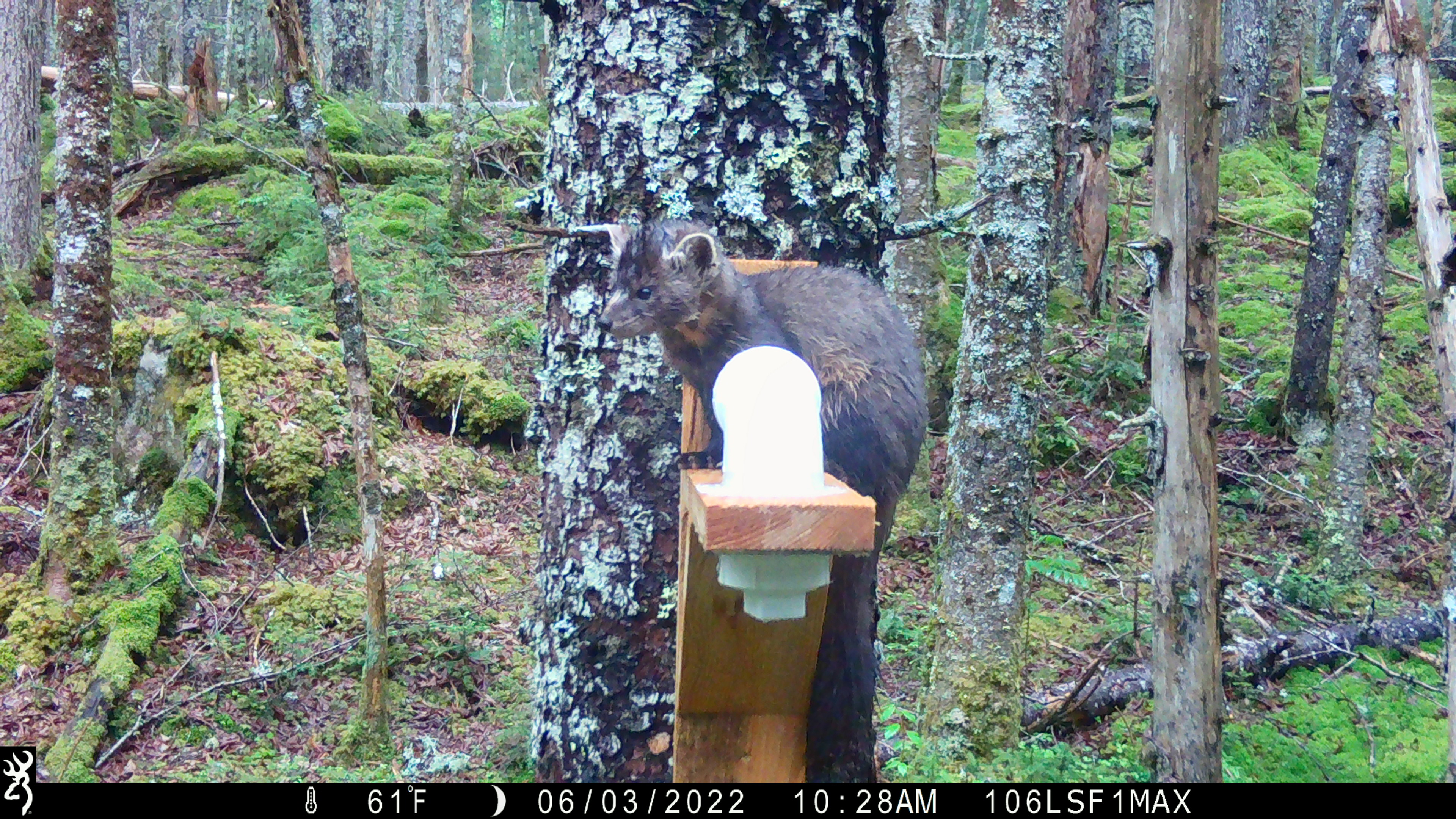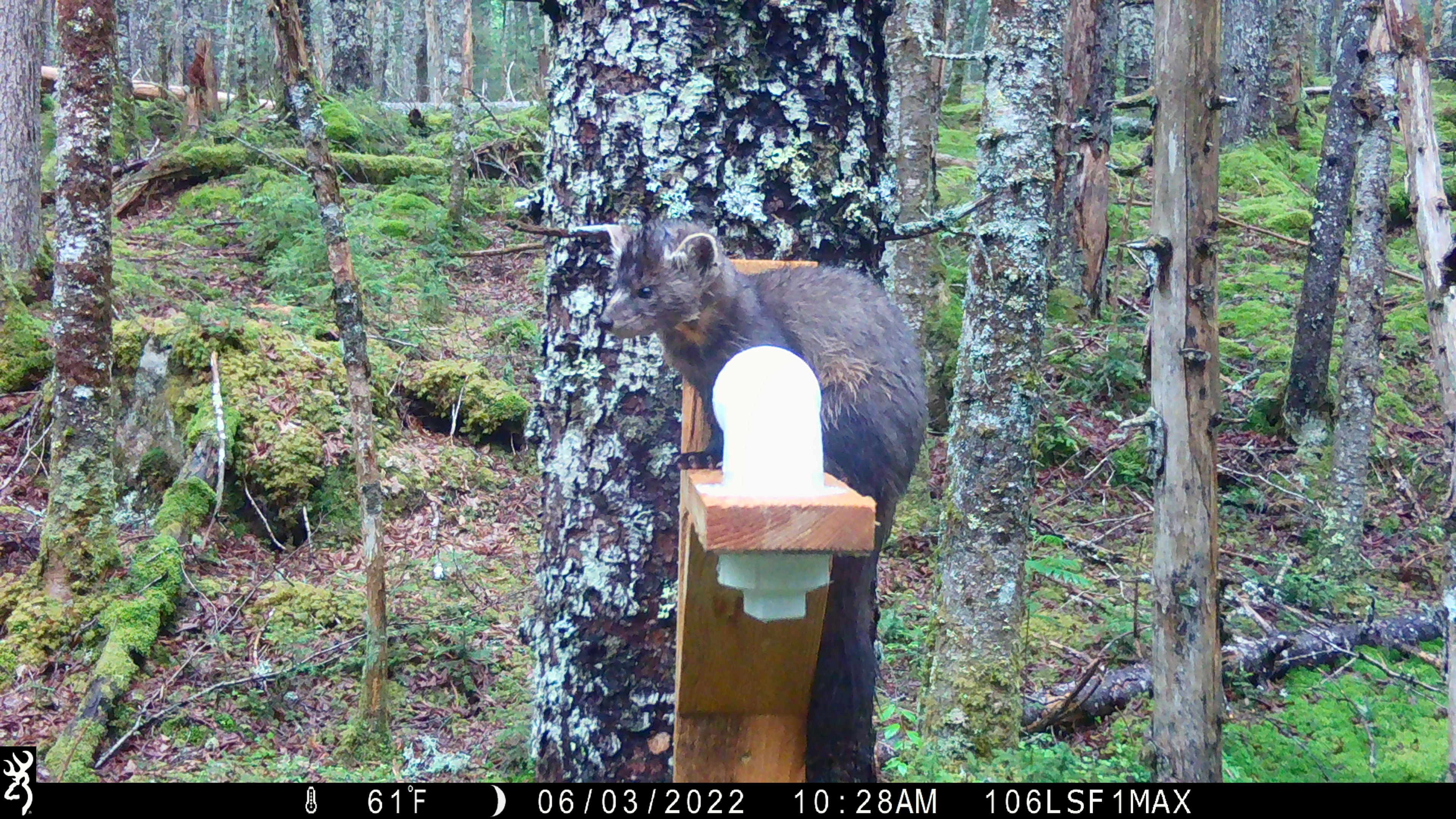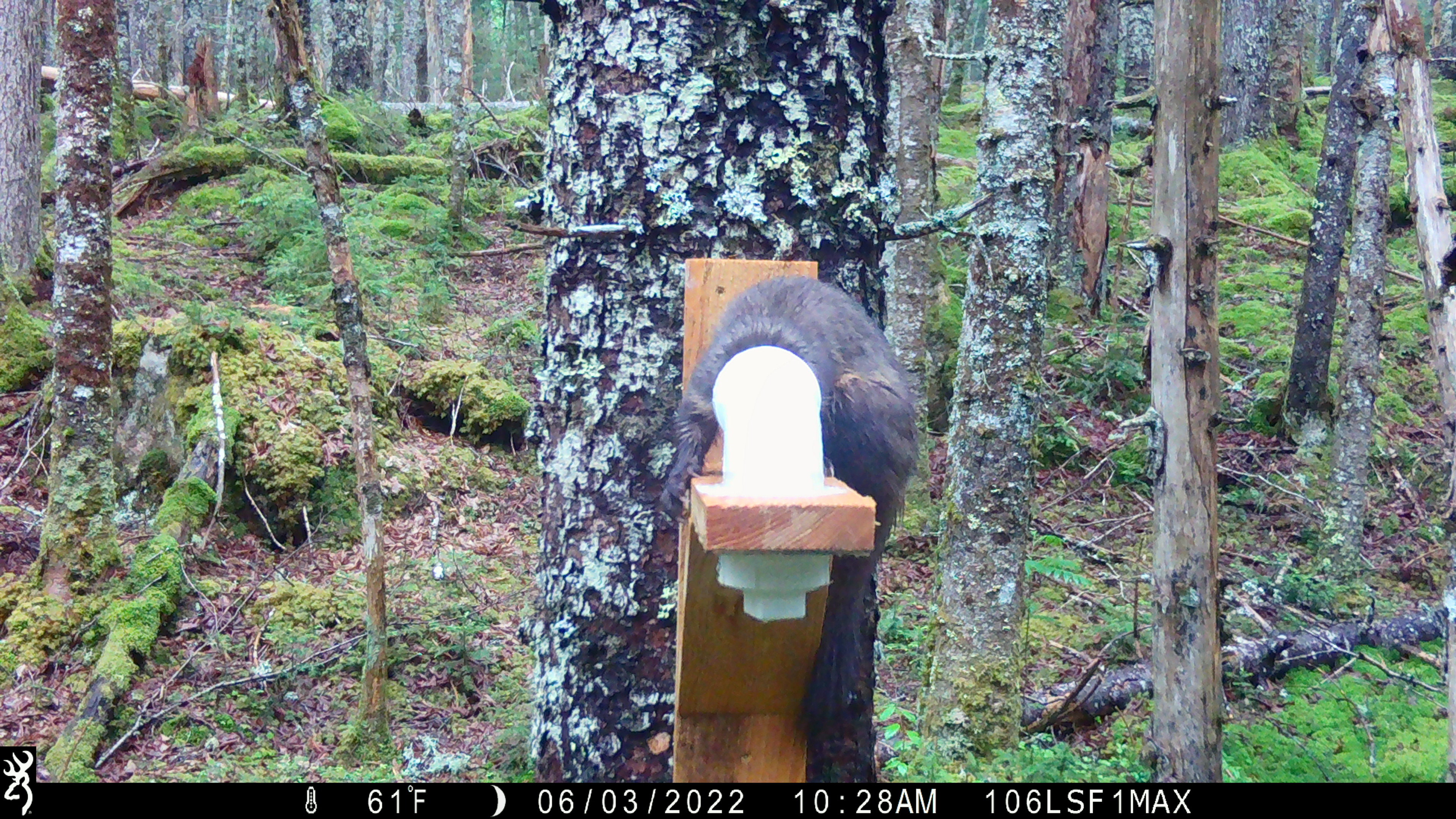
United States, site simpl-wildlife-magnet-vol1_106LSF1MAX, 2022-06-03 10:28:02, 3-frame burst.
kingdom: Animalia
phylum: Chordata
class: Mammalia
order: Carnivora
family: Mustelidae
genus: Martes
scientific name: Martes americana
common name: american marten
American marten (Martes americana).